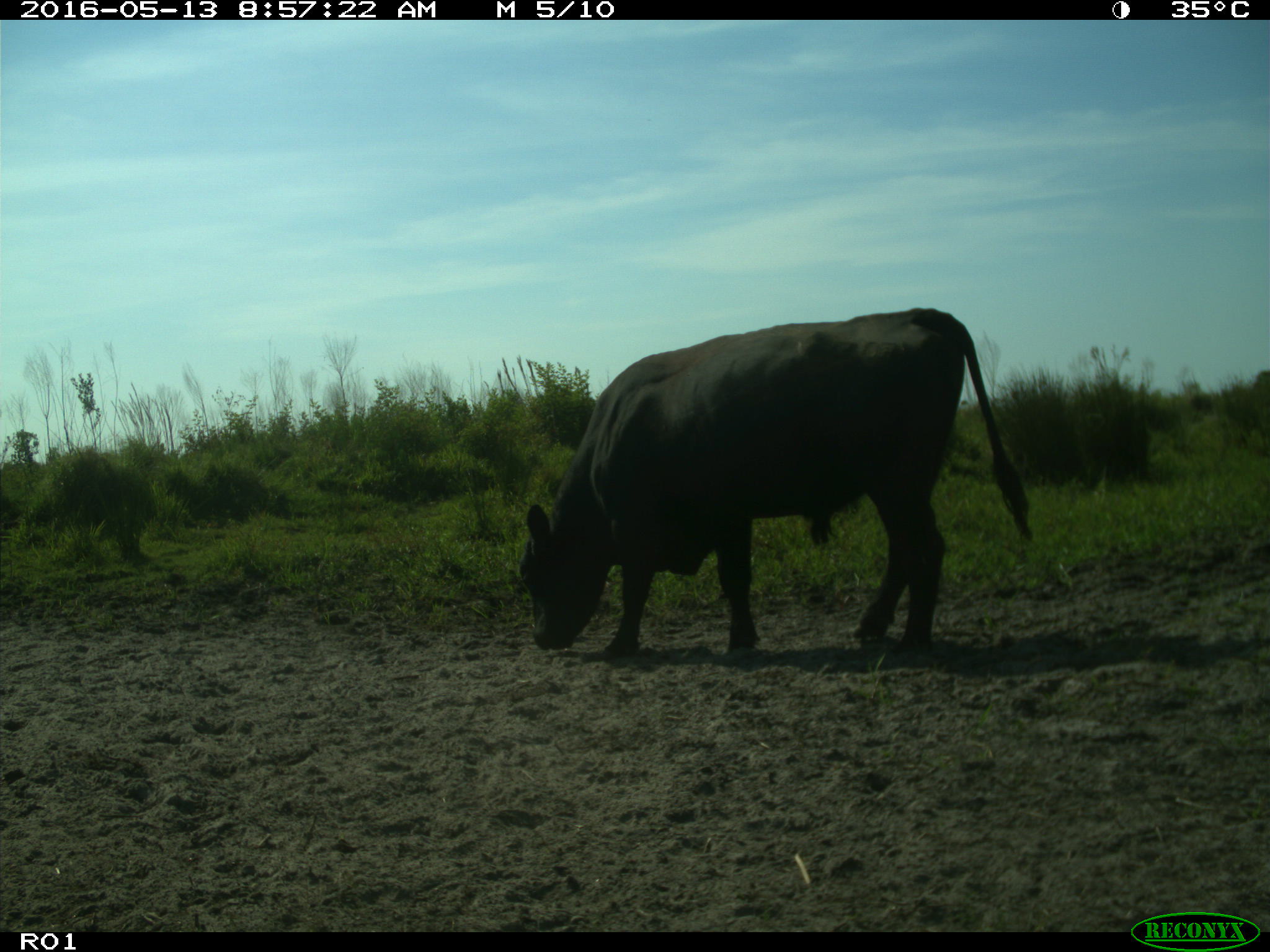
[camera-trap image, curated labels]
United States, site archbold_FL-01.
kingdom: Animalia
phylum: Chordata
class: Mammalia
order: Artiodactyla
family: Bovidae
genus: Bos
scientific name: Bos taurus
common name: domestic cow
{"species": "Bos taurus (domestic cow)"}